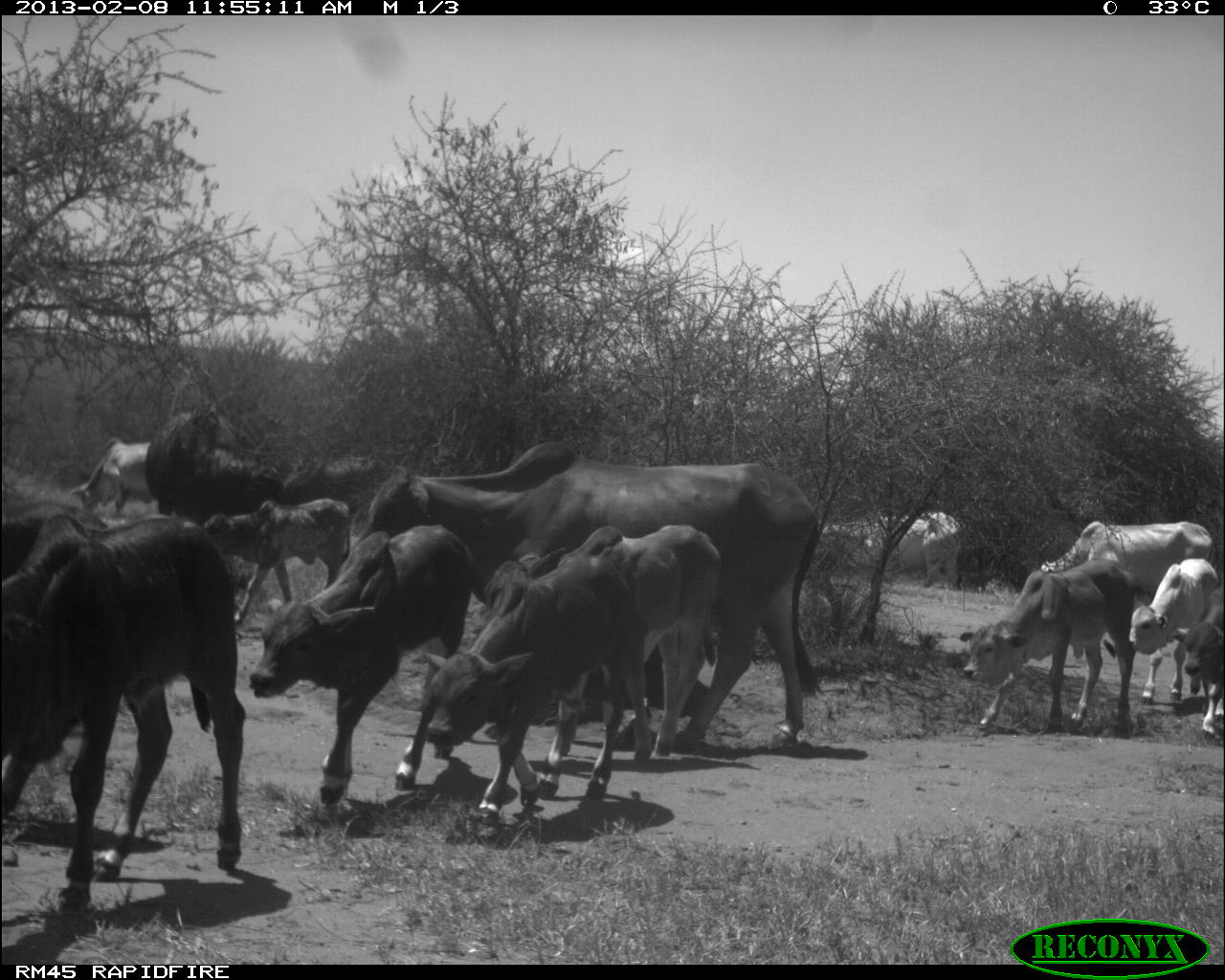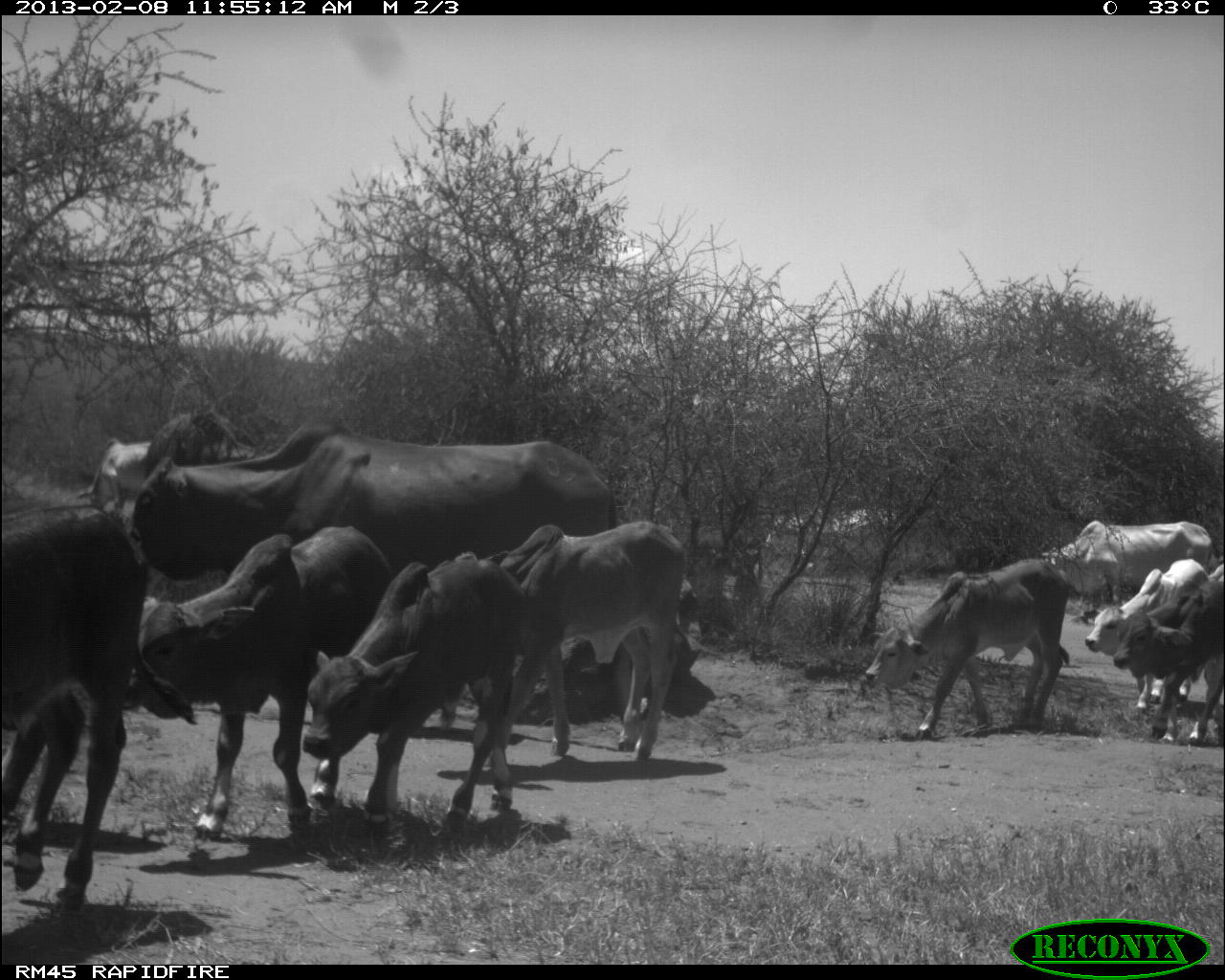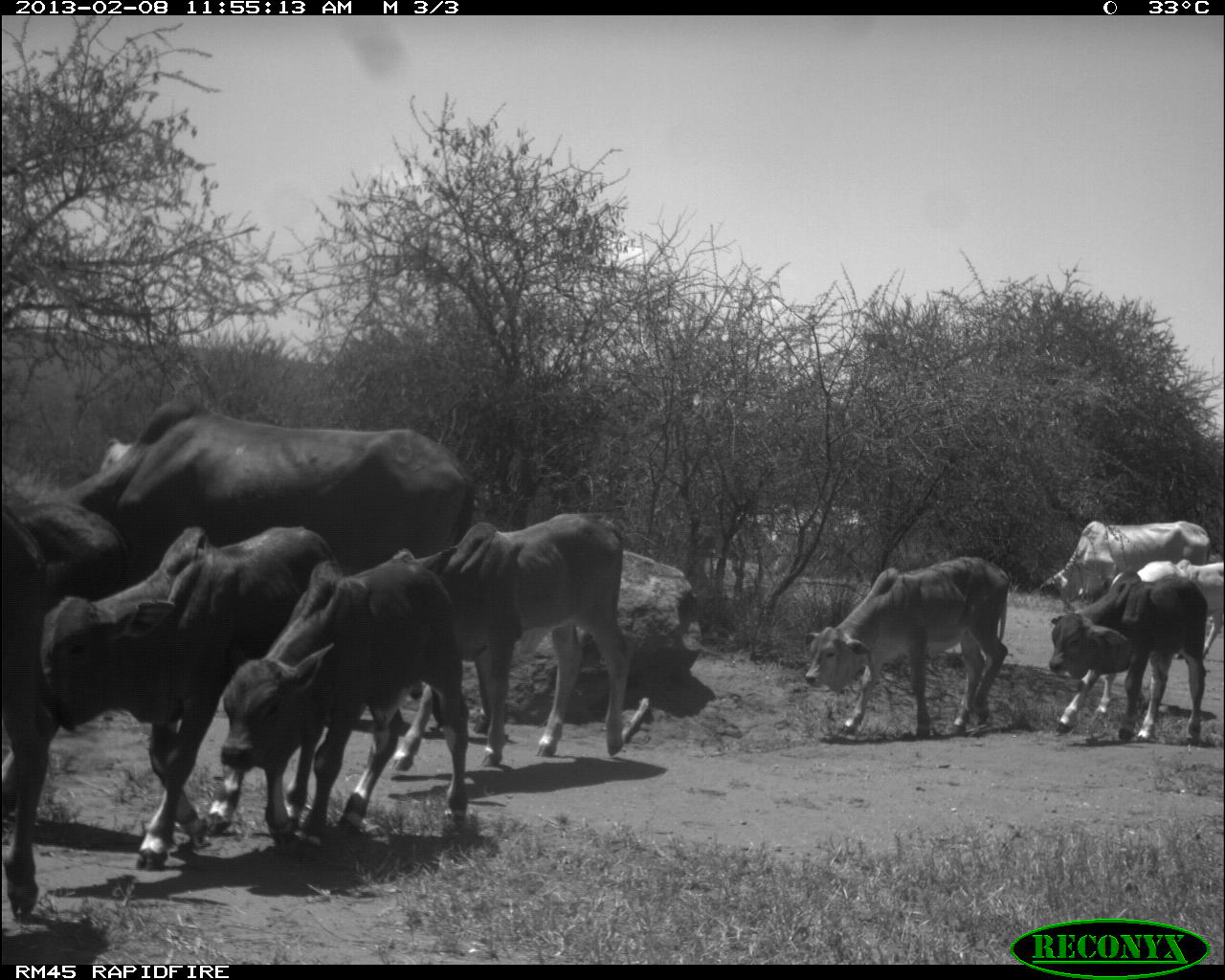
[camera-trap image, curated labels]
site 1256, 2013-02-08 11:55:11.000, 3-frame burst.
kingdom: Animalia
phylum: Chordata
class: Mammalia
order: Artiodactyla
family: Bovidae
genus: Bos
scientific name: Bos taurus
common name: domestic cattle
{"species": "Bos taurus (domestic cattle)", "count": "16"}